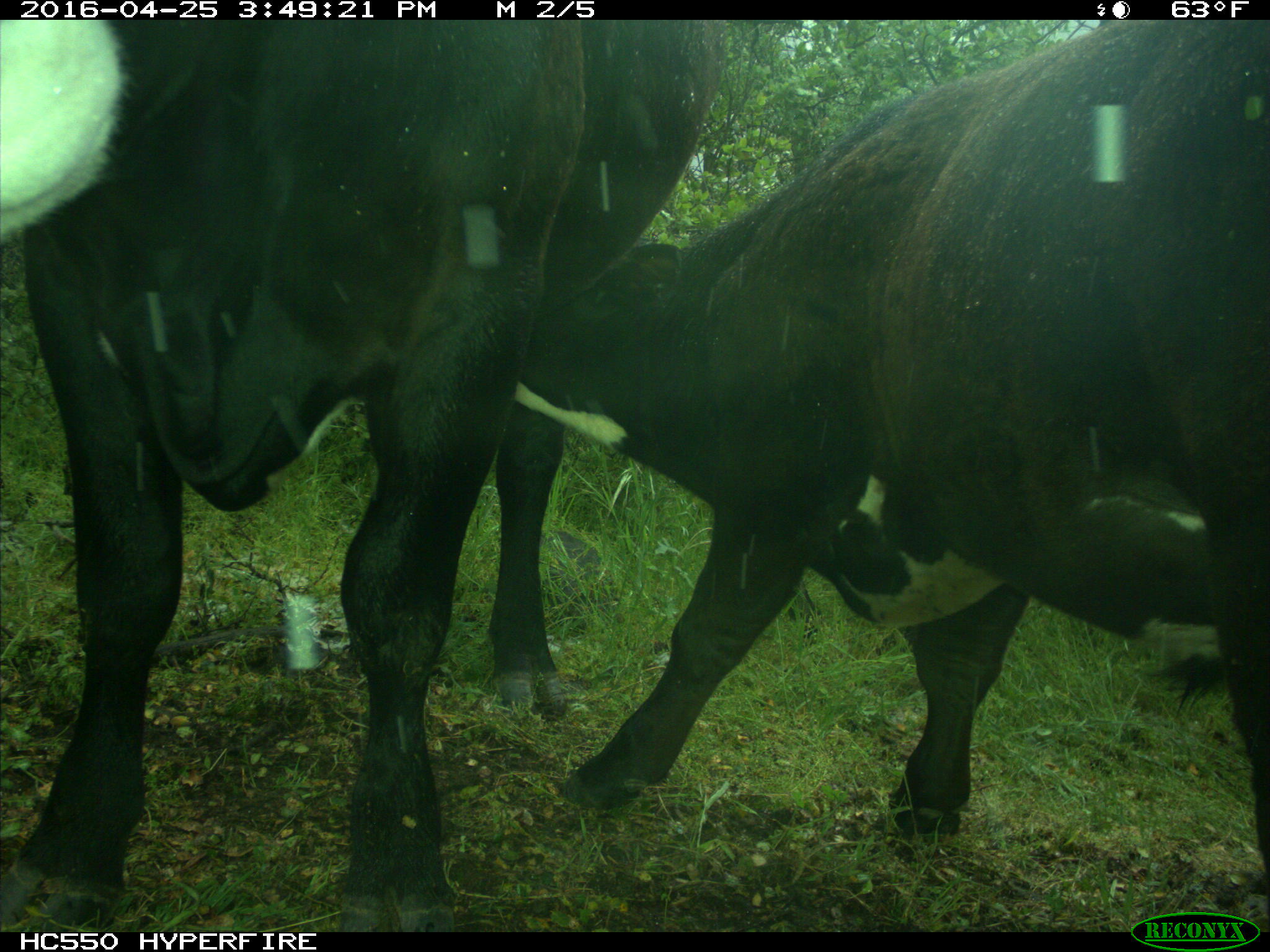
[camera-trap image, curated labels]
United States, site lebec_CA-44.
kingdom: Animalia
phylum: Chordata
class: Mammalia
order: Artiodactyla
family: Bovidae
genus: Bos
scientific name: Bos taurus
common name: domestic cow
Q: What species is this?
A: Bos taurus (domestic cow).